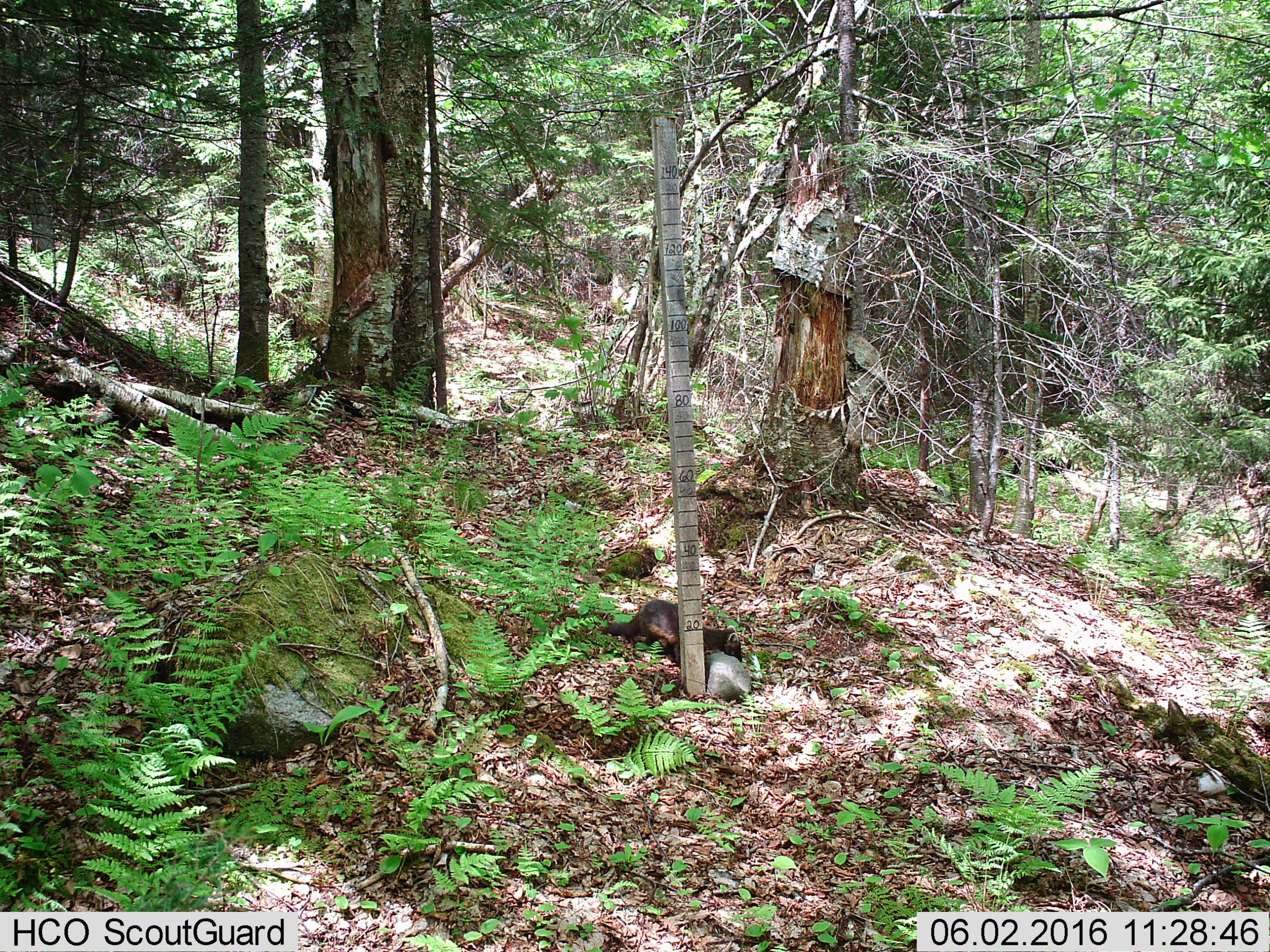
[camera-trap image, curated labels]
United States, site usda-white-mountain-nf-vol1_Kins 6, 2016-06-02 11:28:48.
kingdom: Animalia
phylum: Chordata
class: Mammalia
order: Carnivora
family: Mustelidae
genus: Martes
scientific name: Martes americana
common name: american marten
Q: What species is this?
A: American marten (Martes americana).